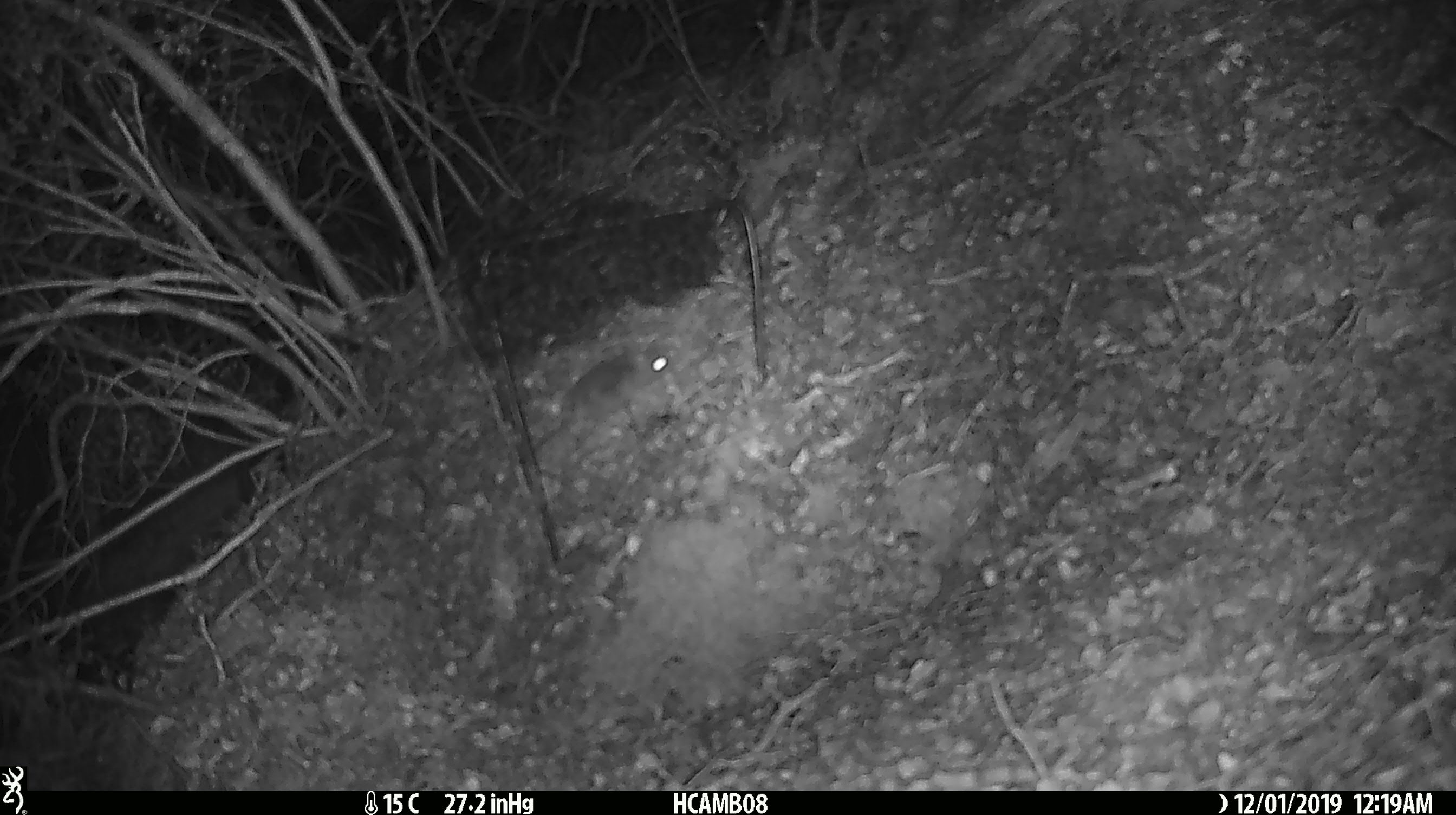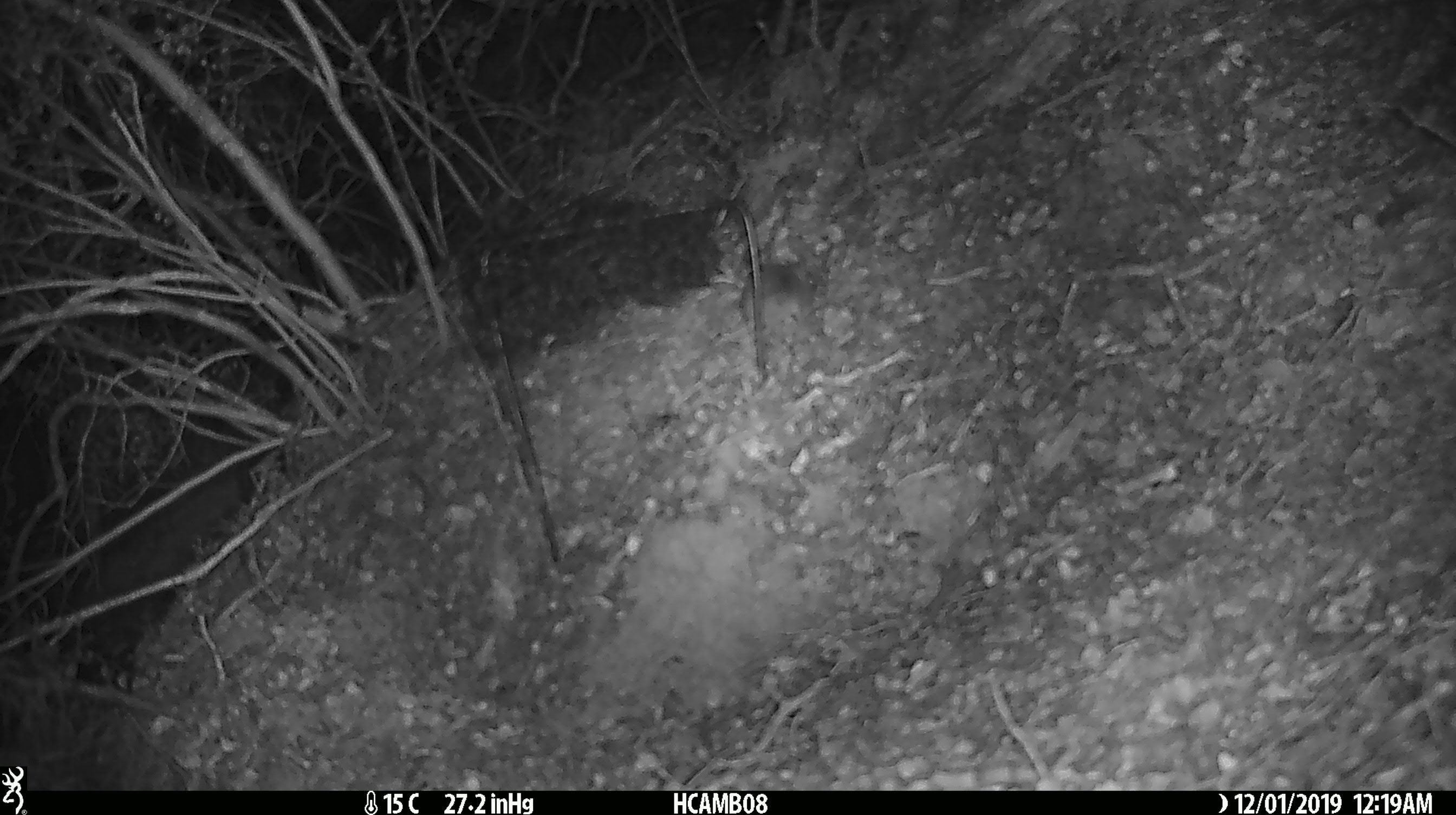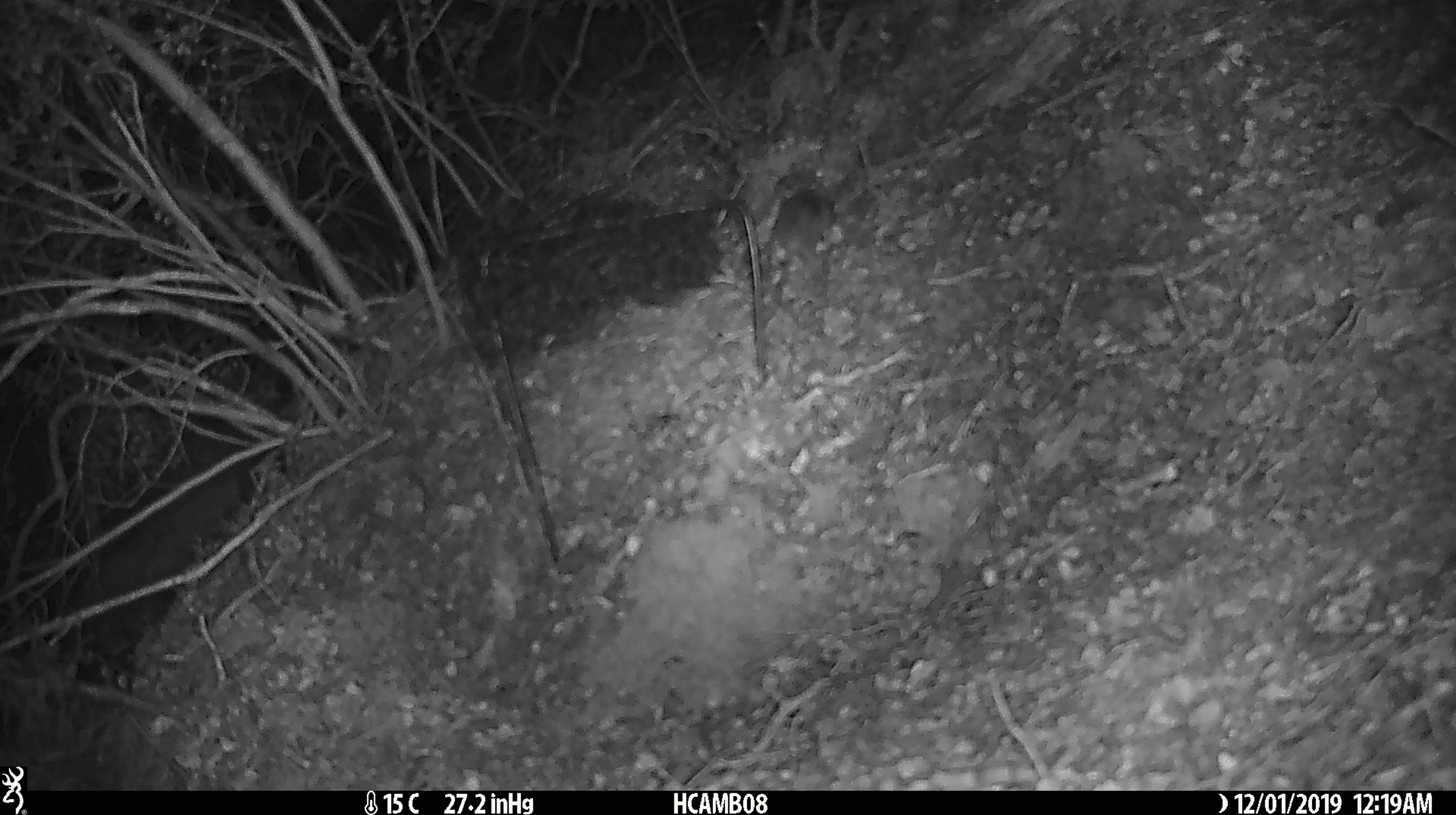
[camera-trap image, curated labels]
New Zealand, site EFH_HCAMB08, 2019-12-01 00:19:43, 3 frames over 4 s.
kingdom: Animalia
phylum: Chordata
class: Mammalia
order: Rodentia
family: Muridae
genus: Mus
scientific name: Mus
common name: mouse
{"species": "mouse (Mus)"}